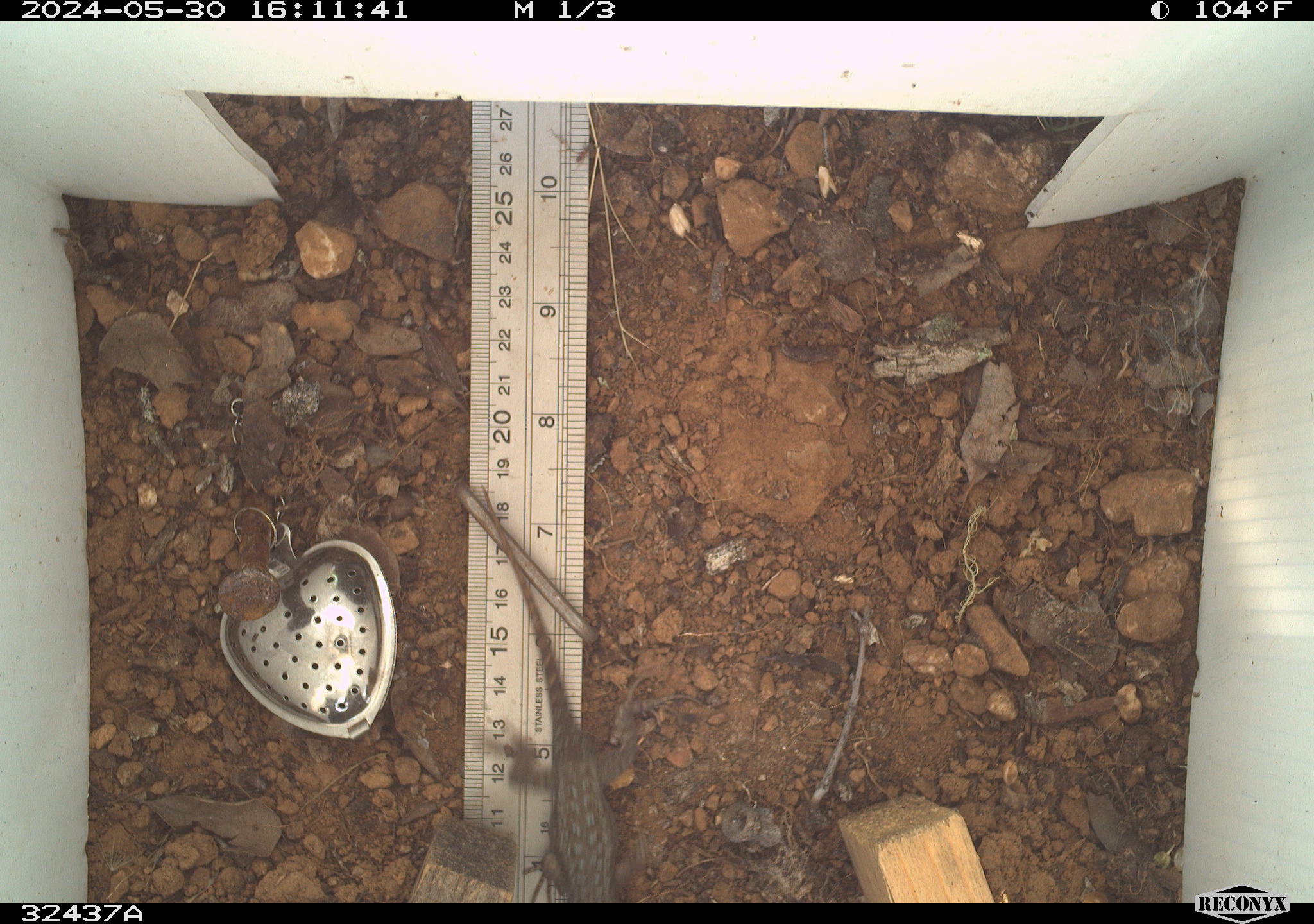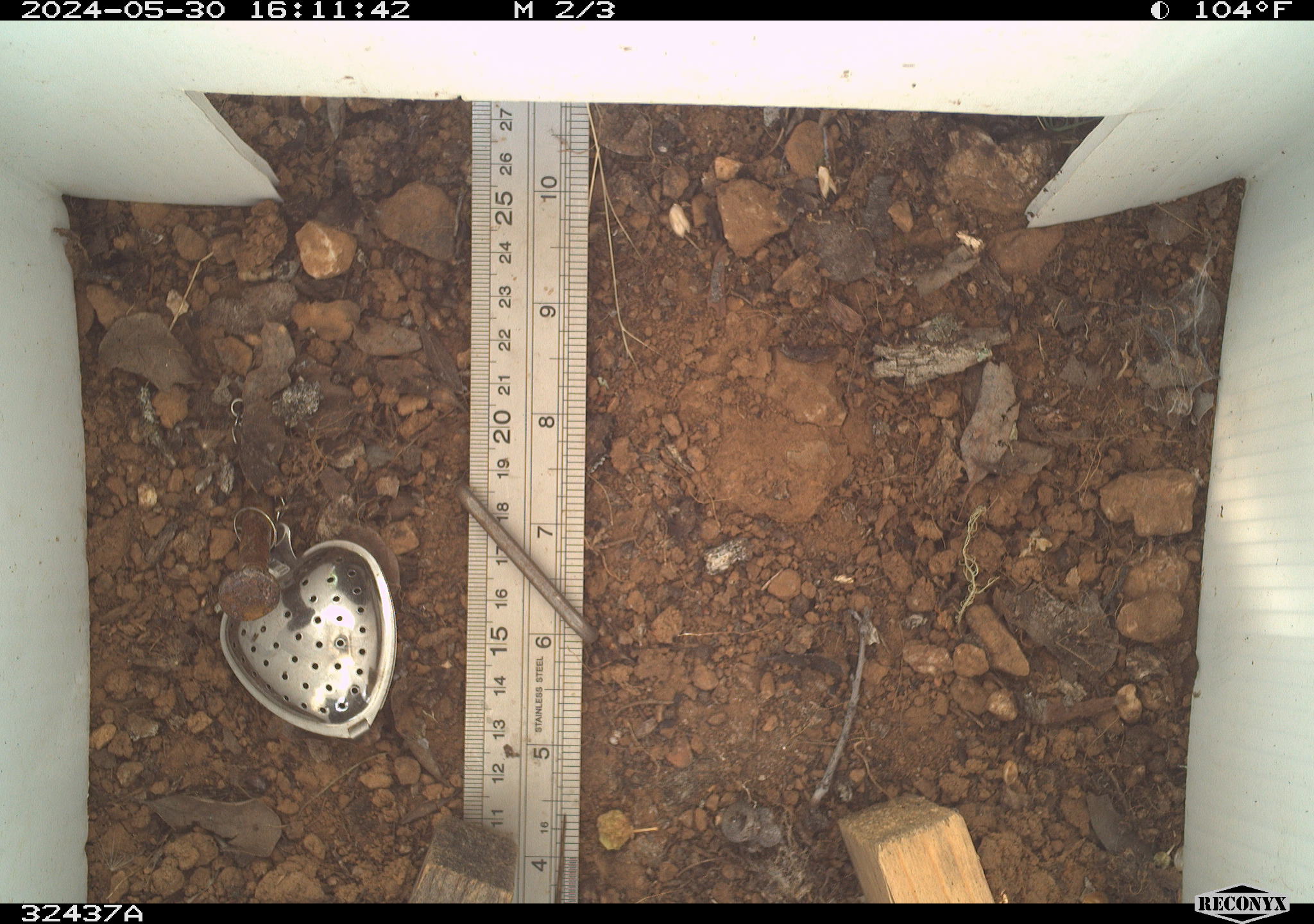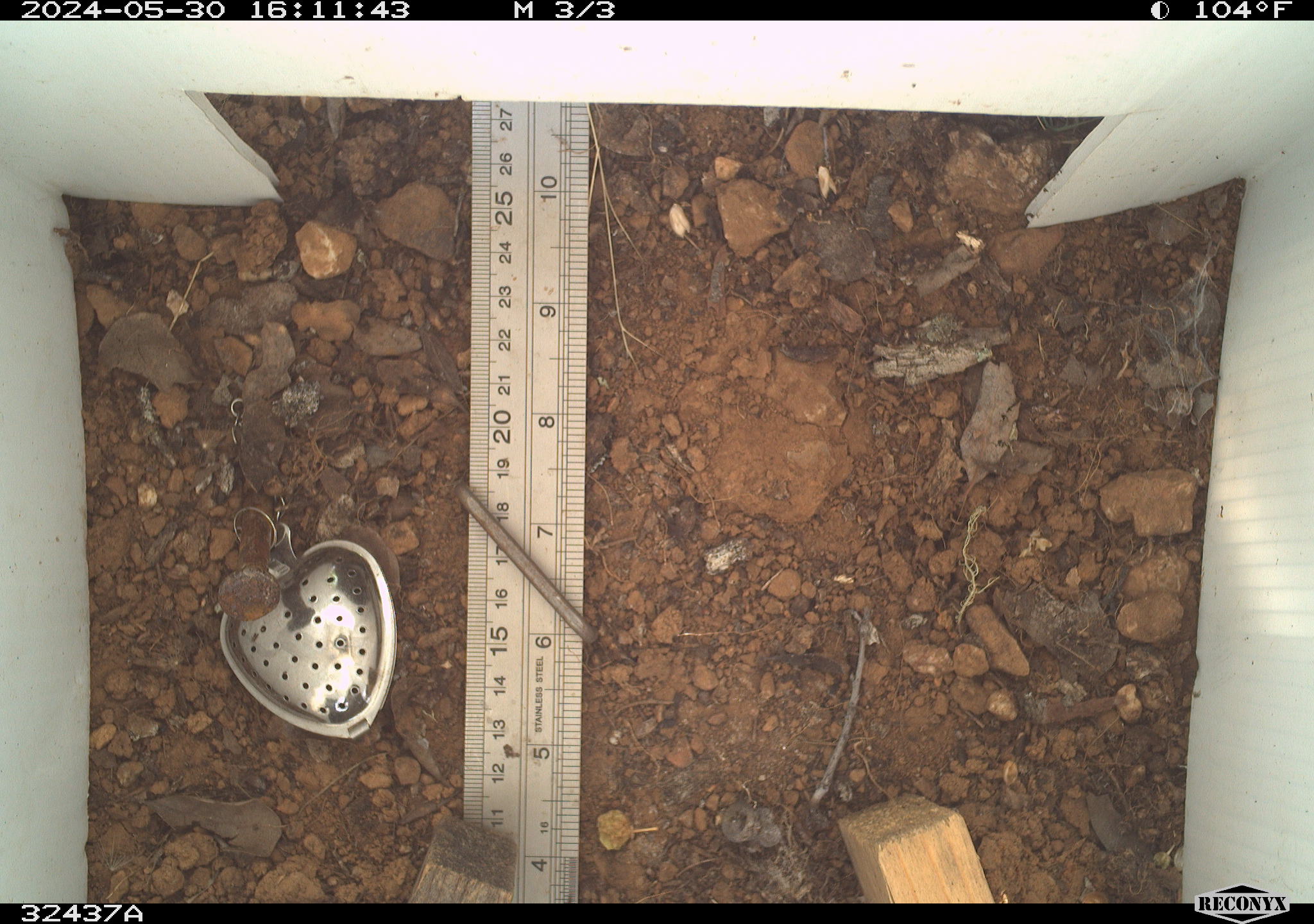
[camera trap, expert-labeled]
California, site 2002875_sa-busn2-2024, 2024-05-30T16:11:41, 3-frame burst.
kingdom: Animalia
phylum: Chordata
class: Reptilia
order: Squamata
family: Phrynosomatidae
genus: Sceloporus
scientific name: Sceloporus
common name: spiny lizards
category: sceloporus species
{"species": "sceloporus species (spiny lizards) (Sceloporus)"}